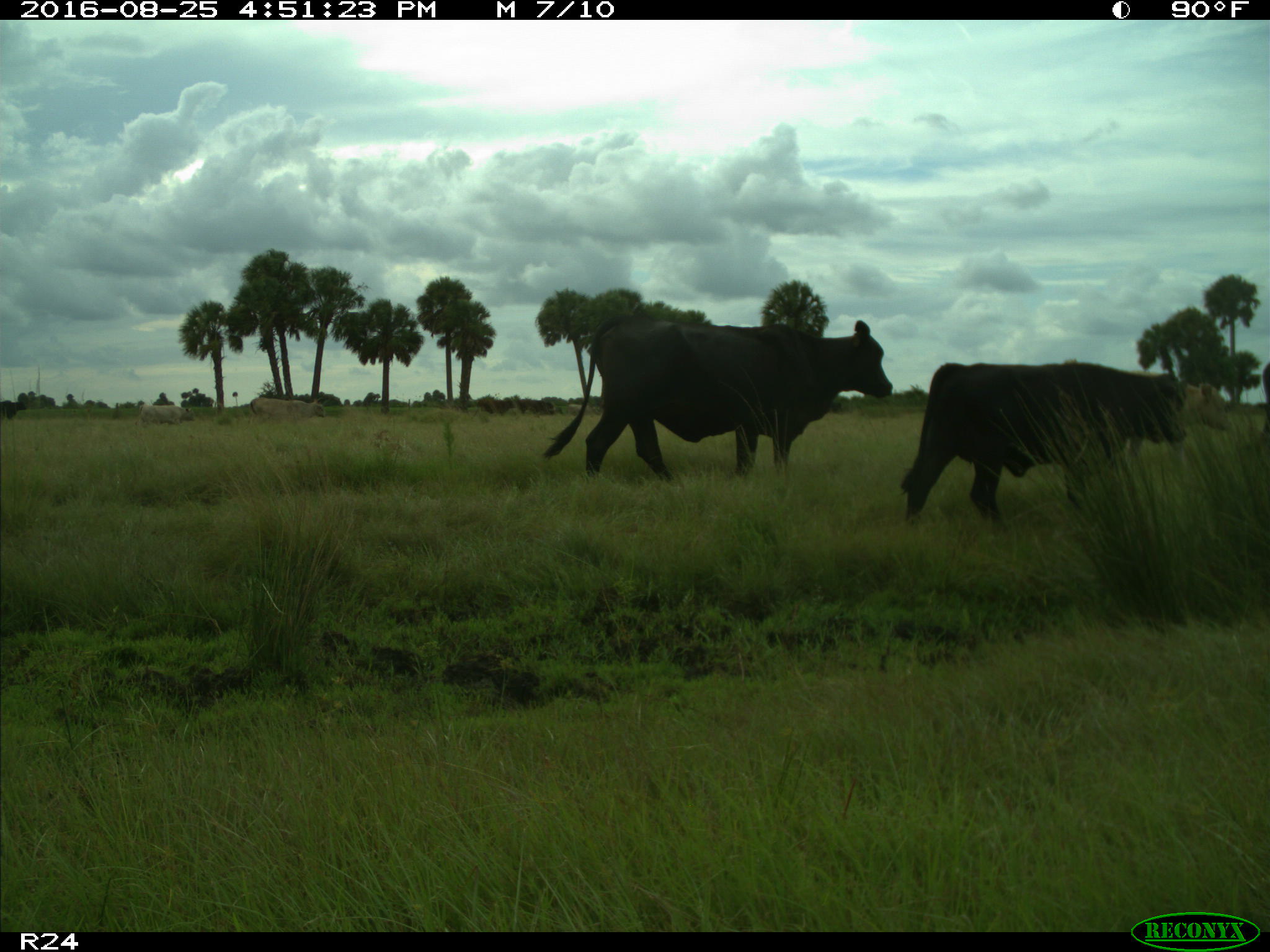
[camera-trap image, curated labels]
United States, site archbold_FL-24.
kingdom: Animalia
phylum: Chordata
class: Mammalia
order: Artiodactyla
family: Bovidae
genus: Bos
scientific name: Bos taurus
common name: domestic cow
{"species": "Bos taurus (domestic cow)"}